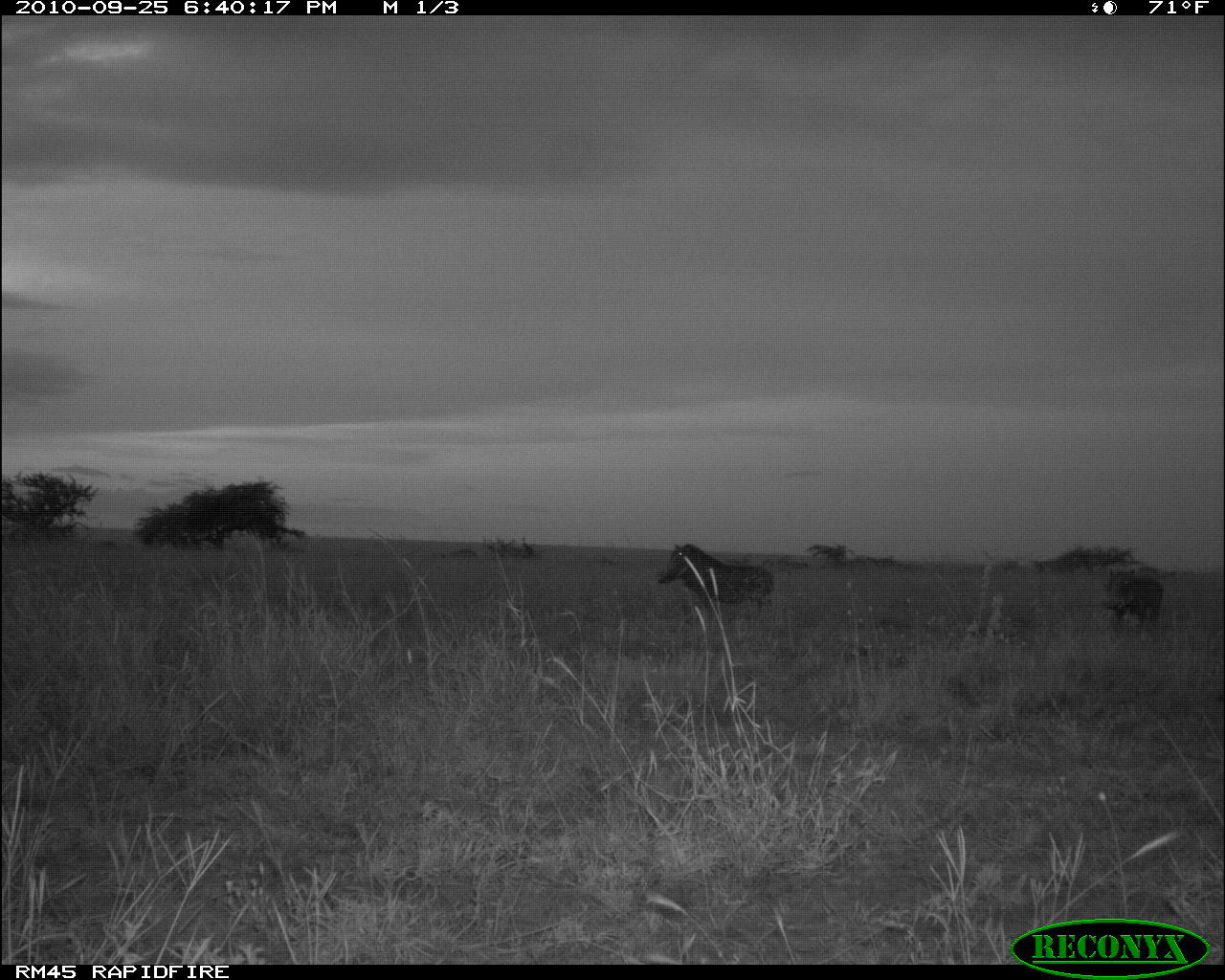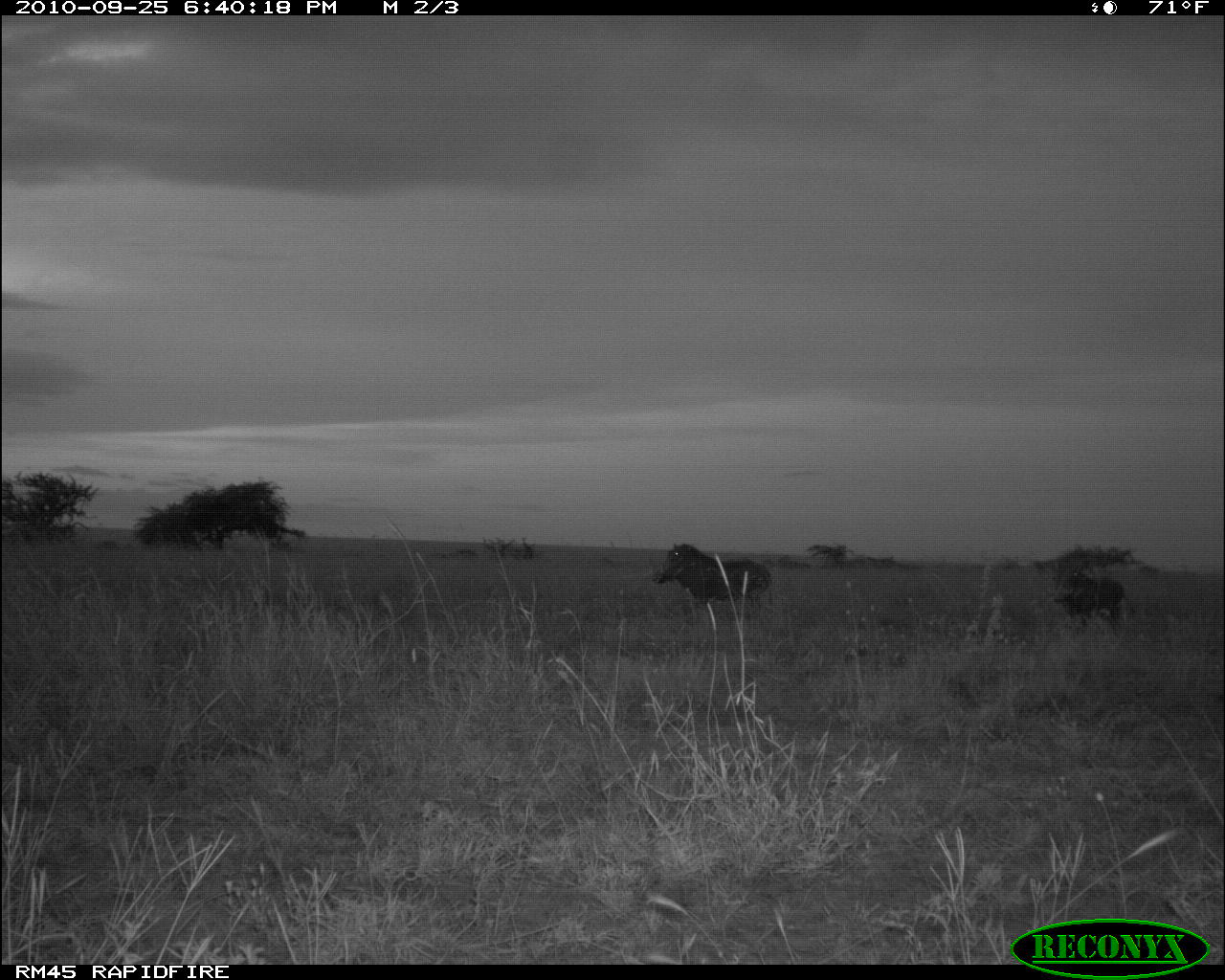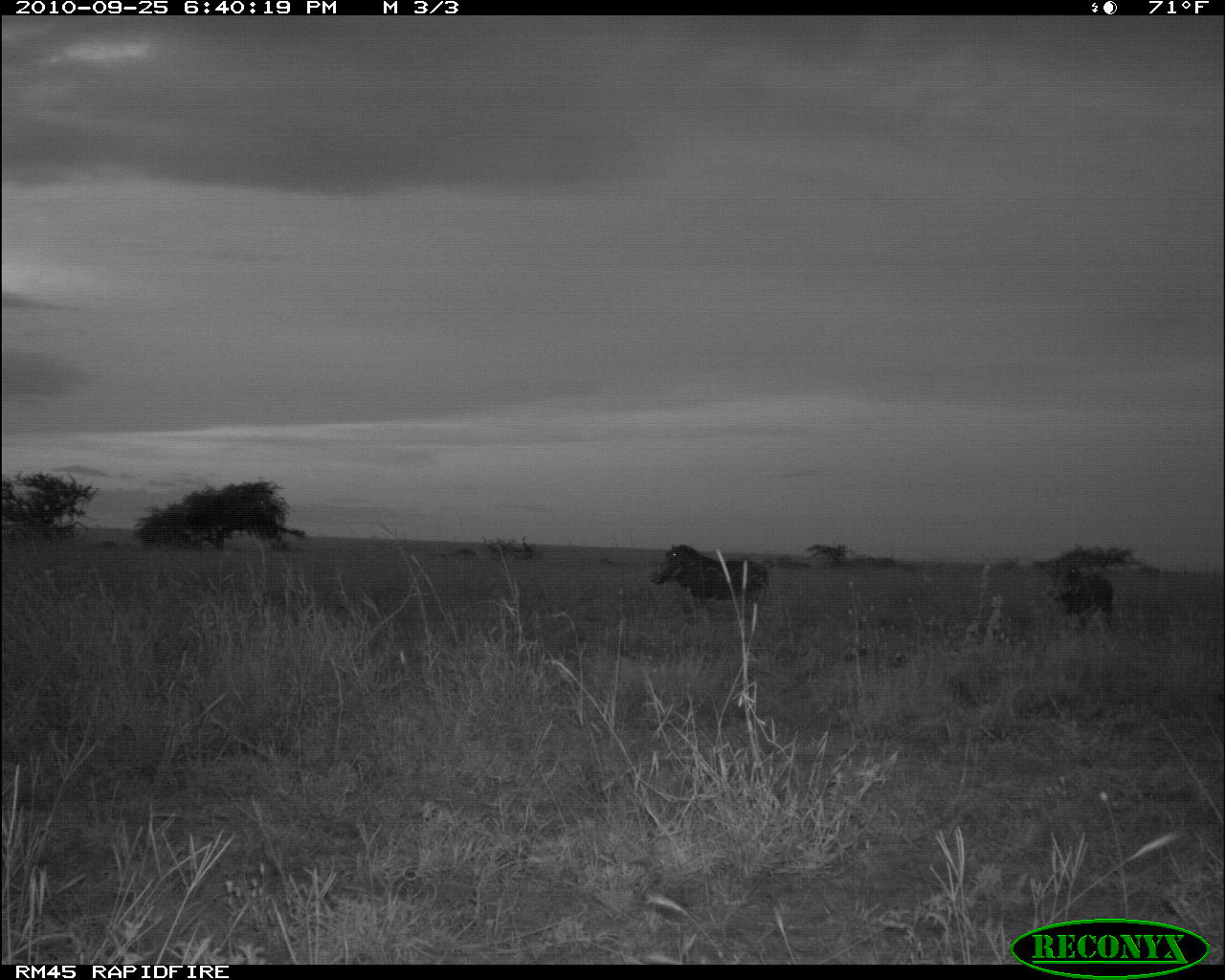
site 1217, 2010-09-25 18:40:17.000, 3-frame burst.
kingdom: Animalia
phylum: Chordata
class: Mammalia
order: Artiodactyla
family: Suidae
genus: Phacochoerus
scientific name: Phacochoerus africanus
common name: common warthog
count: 2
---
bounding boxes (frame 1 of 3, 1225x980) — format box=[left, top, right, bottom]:
phacochoerus africanus: box=[657, 544, 774, 611]; box=[1102, 569, 1163, 626]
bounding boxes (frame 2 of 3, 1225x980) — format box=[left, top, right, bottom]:
phacochoerus africanus: box=[652, 542, 773, 607]; box=[1053, 566, 1134, 627]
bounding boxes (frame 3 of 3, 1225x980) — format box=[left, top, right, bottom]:
phacochoerus africanus: box=[649, 543, 768, 606]; box=[1047, 558, 1114, 628]